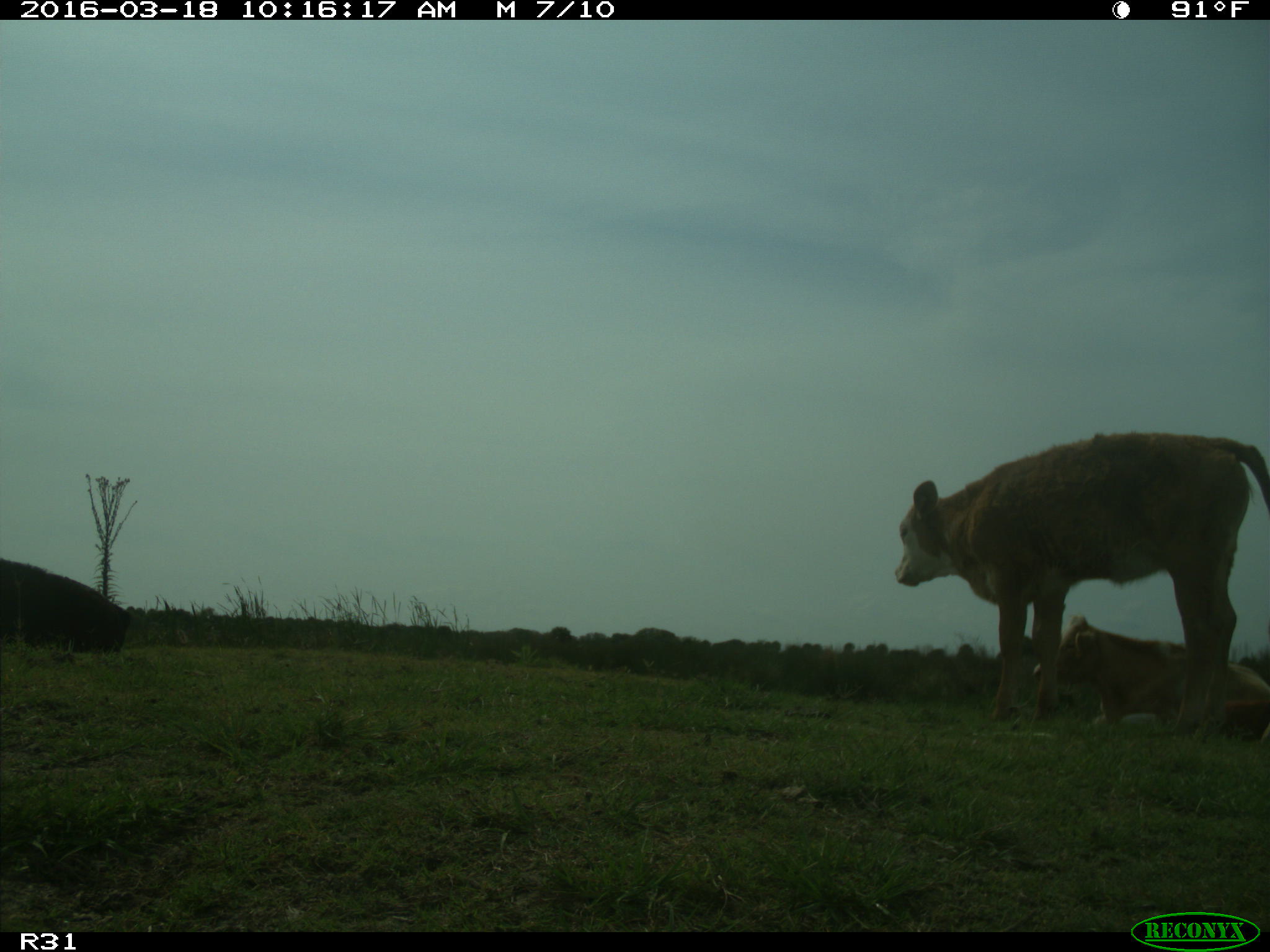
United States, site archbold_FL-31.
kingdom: Animalia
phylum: Chordata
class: Mammalia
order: Artiodactyla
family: Bovidae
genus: Bos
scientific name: Bos taurus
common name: domestic cow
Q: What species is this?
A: Bos taurus (domestic cow).